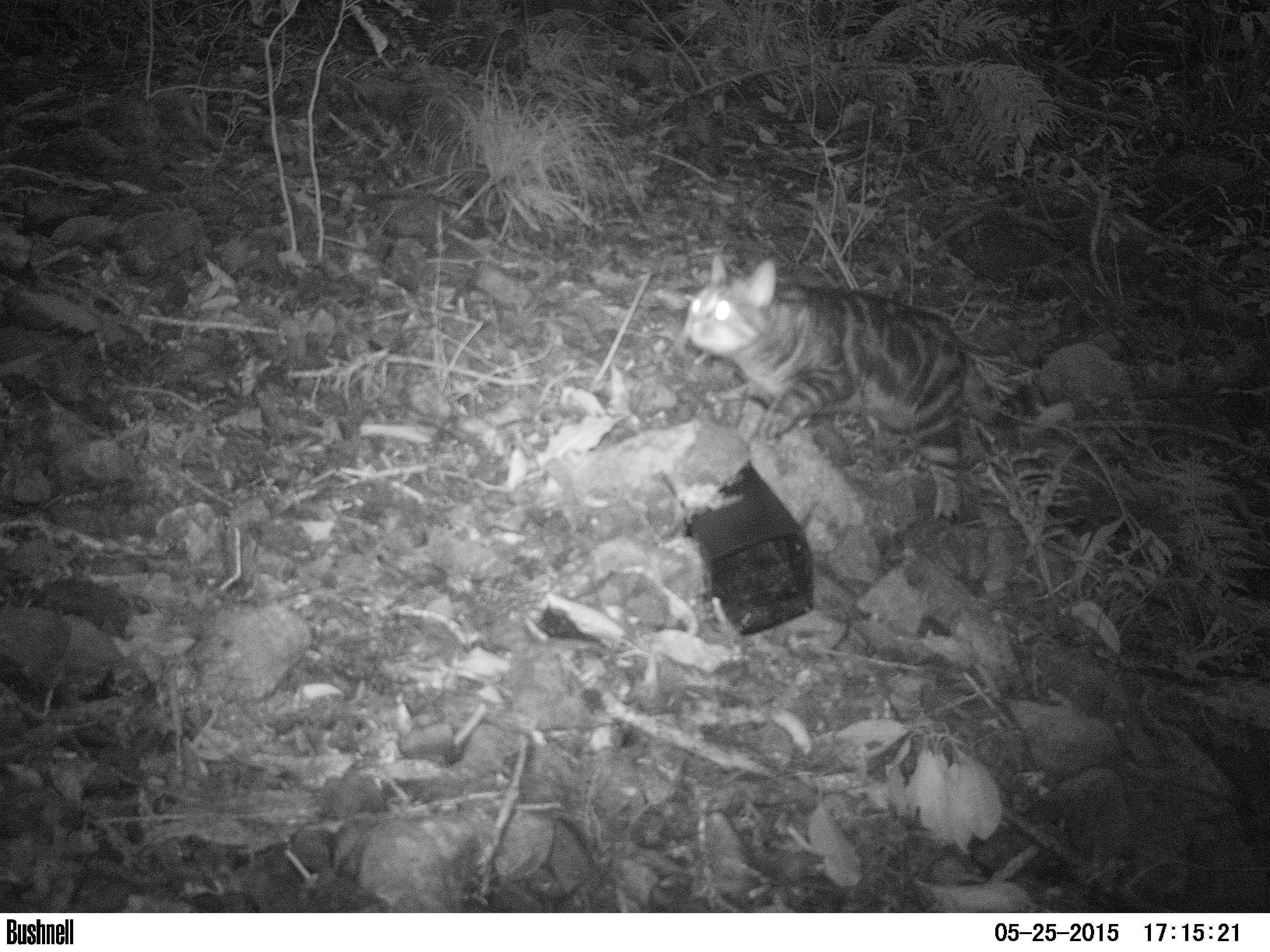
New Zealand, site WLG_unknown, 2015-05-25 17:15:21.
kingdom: Animalia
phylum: Chordata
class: Mammalia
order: Carnivora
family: Felidae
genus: Felis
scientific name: Felis catus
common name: domestic cat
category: cat